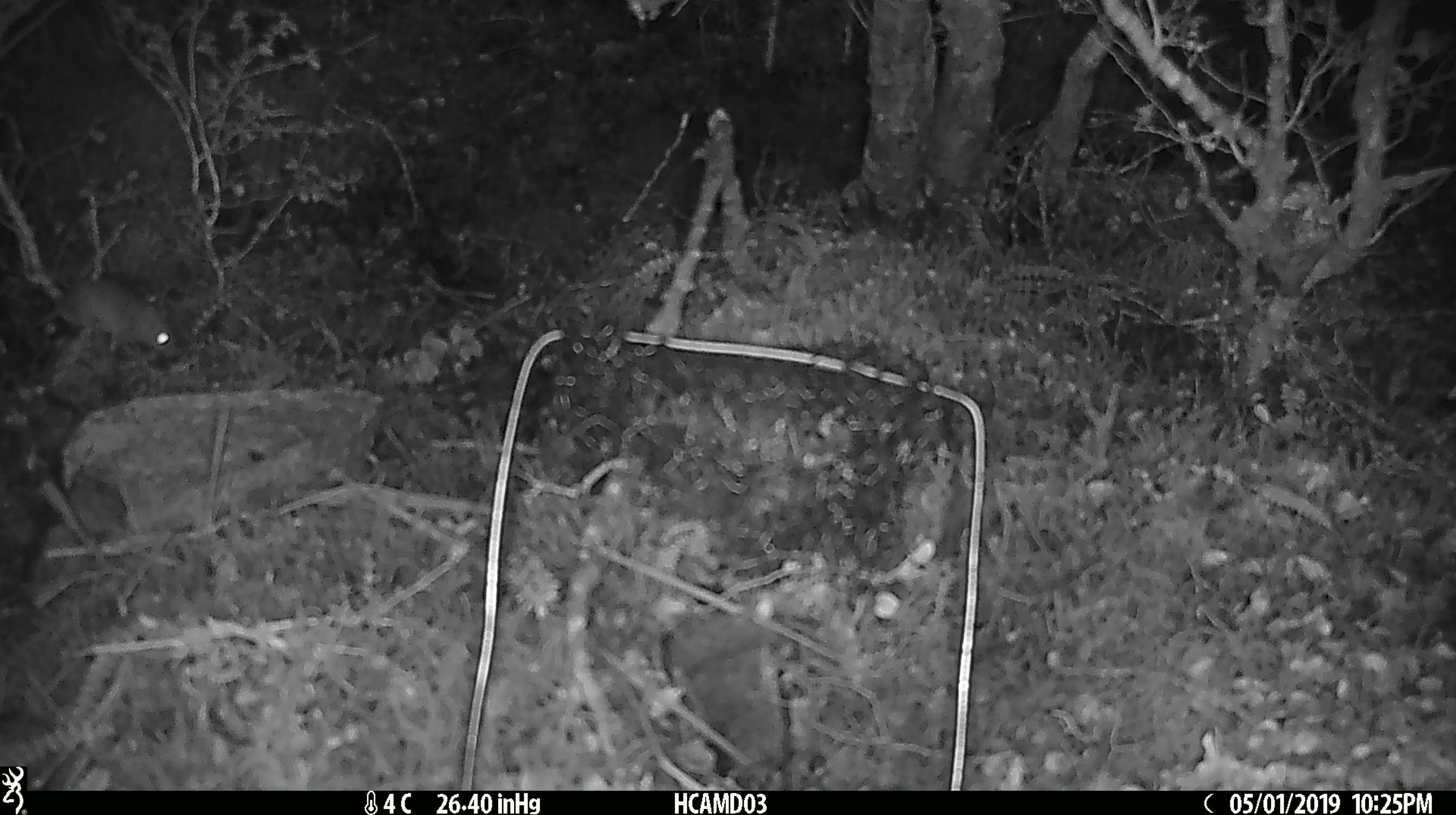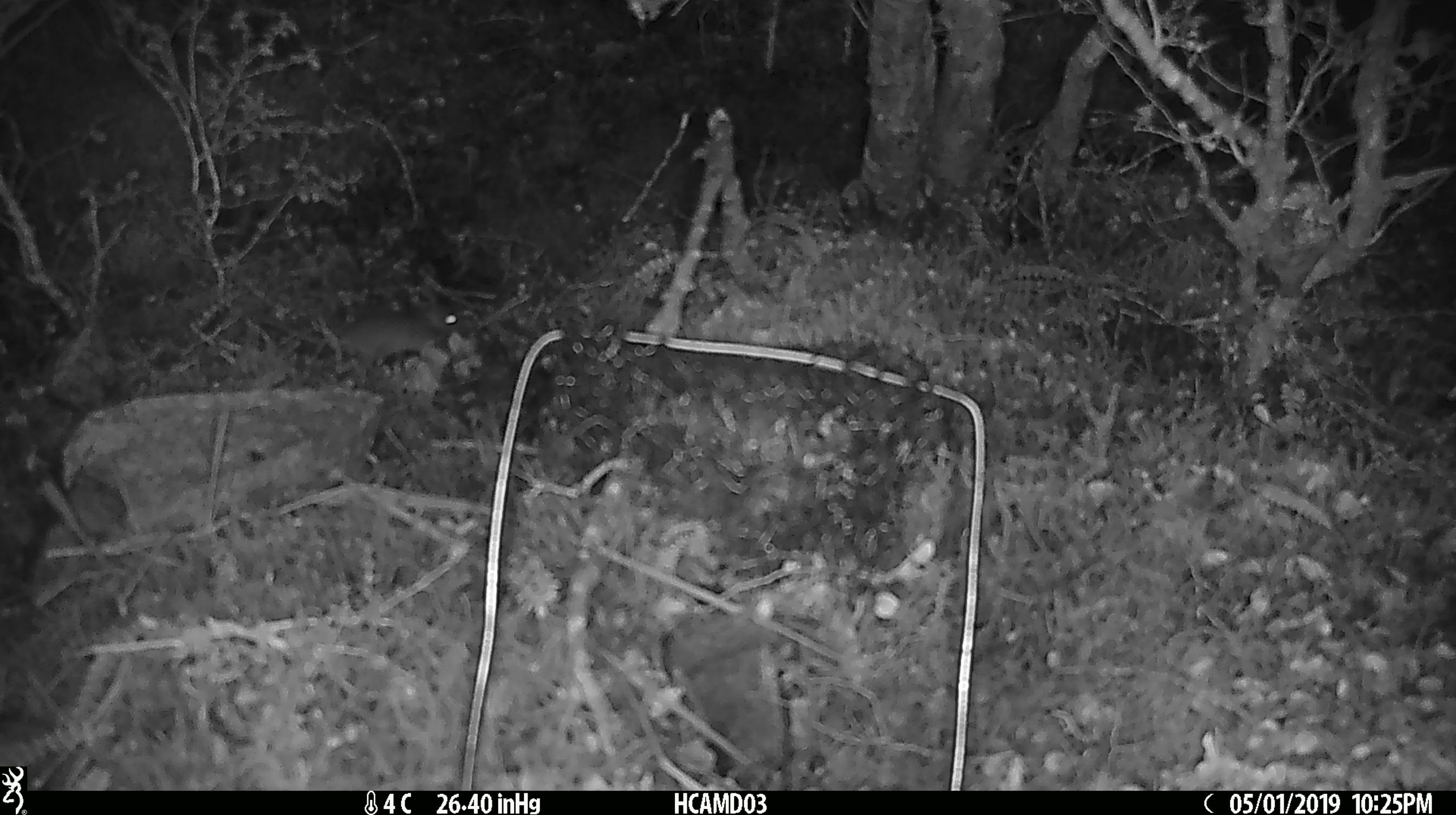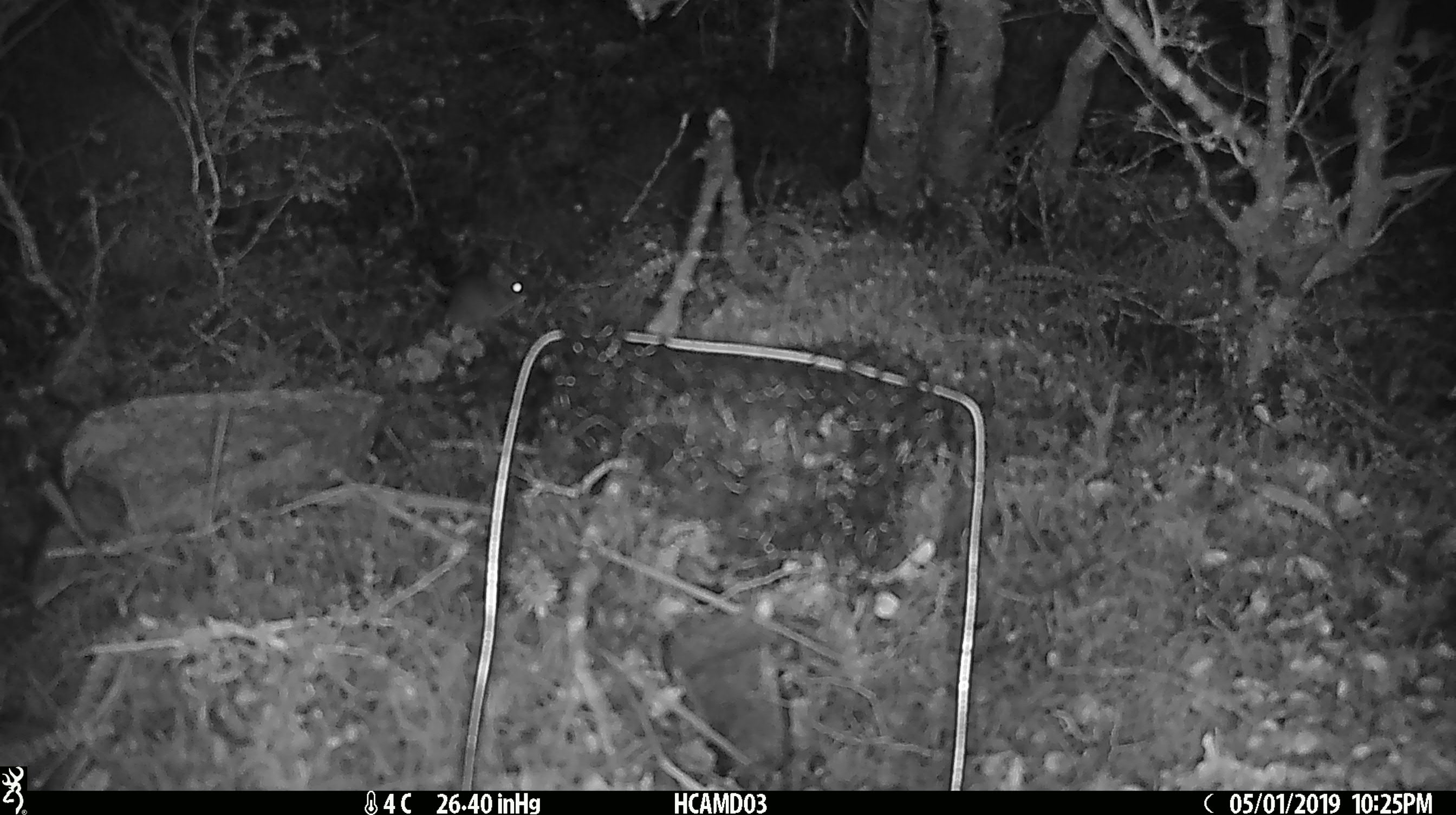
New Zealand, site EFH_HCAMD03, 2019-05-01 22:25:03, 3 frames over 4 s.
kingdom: Animalia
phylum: Chordata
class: Mammalia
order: Rodentia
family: Muridae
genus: Rattus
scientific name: Rattus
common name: rat